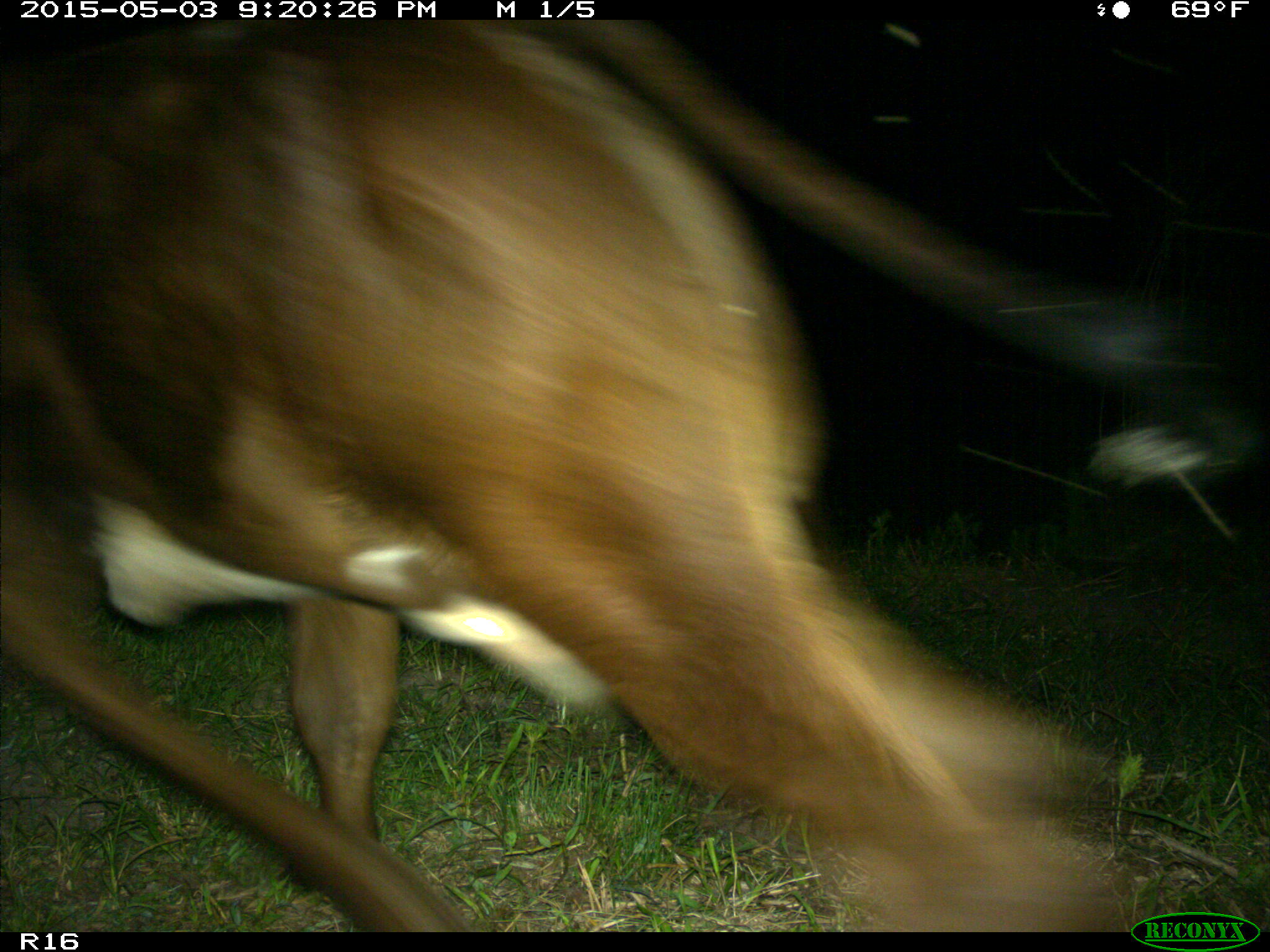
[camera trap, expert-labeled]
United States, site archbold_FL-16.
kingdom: Animalia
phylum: Chordata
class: Mammalia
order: Artiodactyla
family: Bovidae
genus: Bos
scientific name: Bos taurus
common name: domestic cow